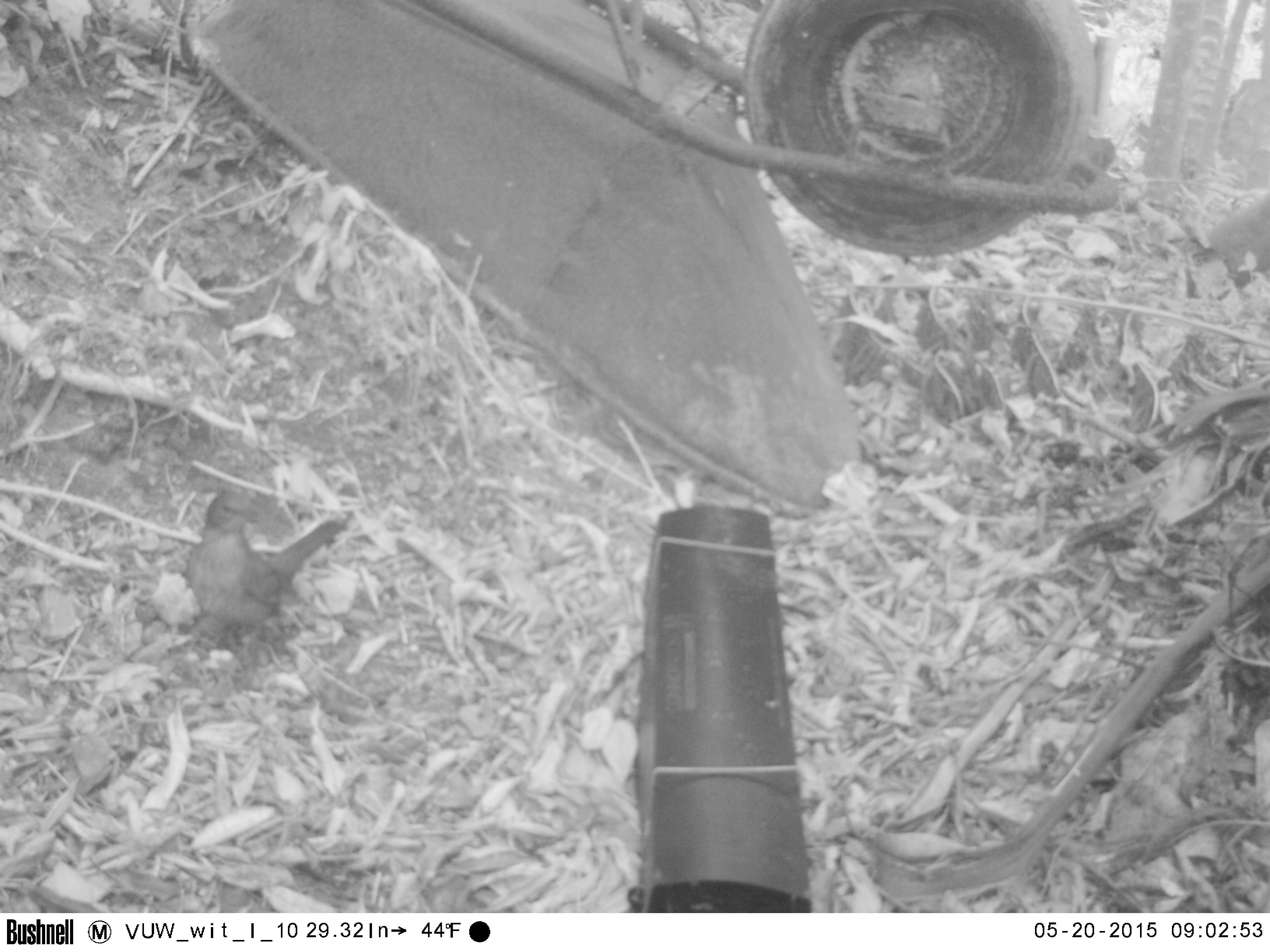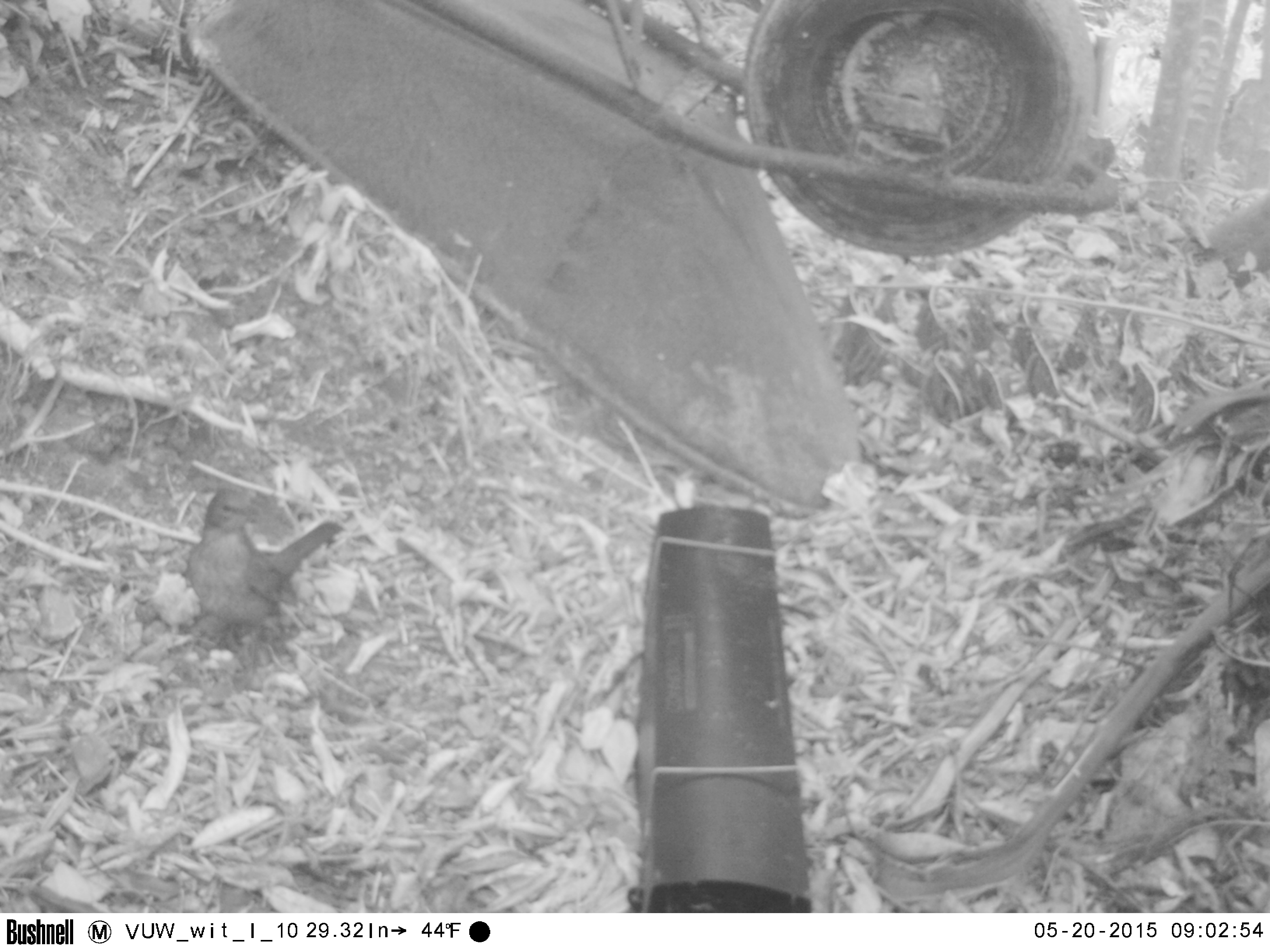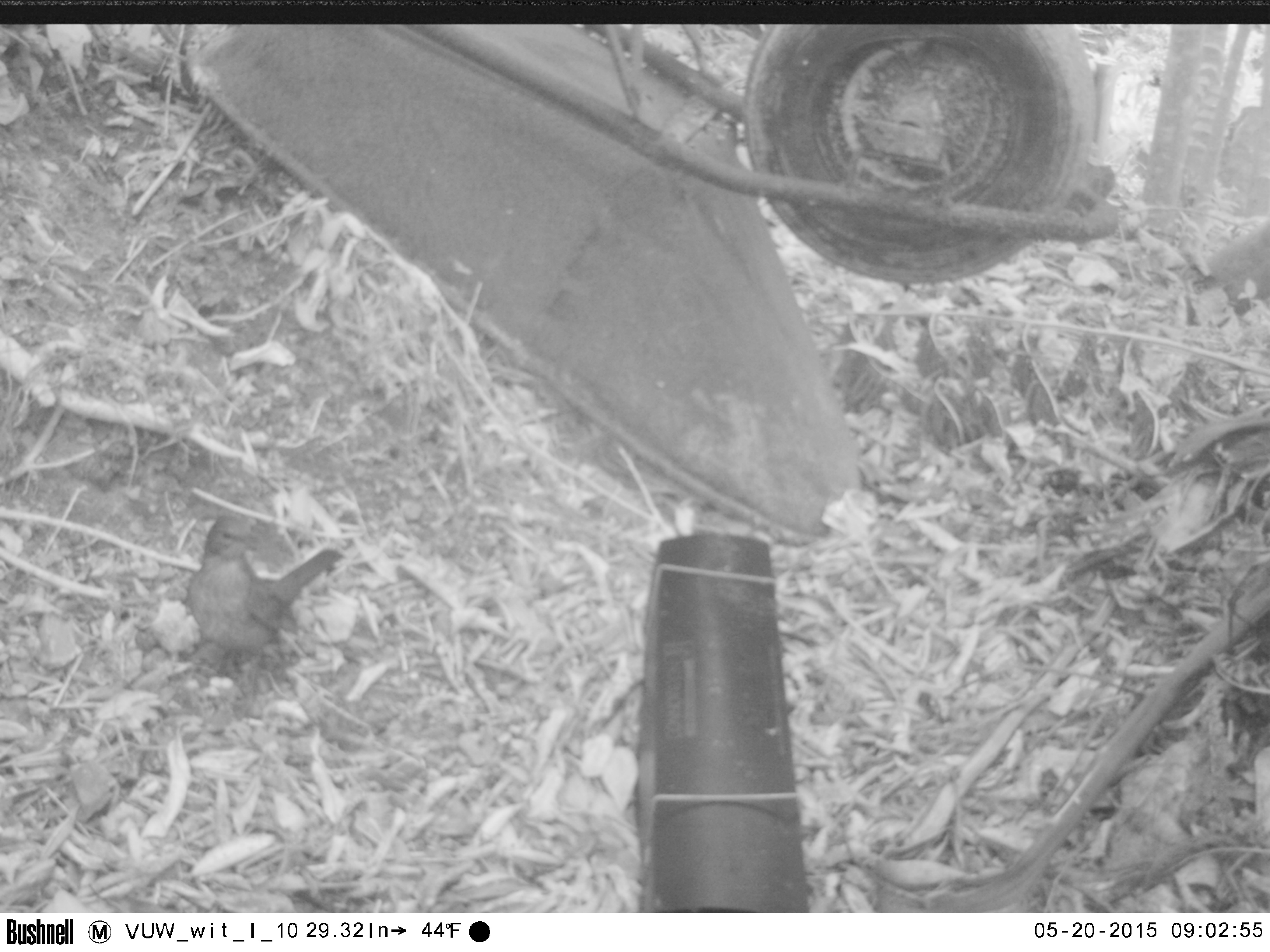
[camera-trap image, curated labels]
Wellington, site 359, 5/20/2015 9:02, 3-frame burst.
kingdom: Animalia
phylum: Chordata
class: Aves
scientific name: Aves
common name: bird